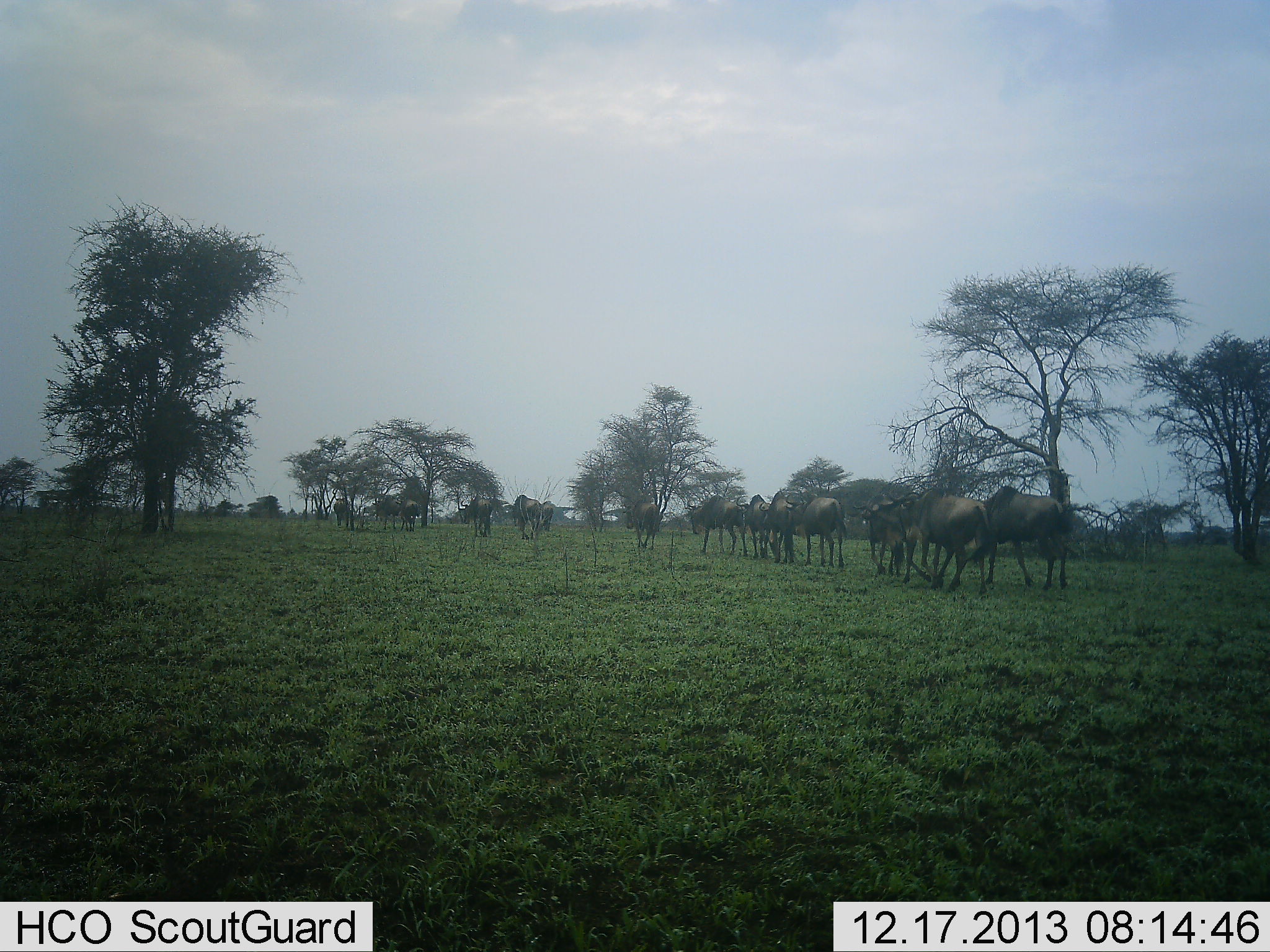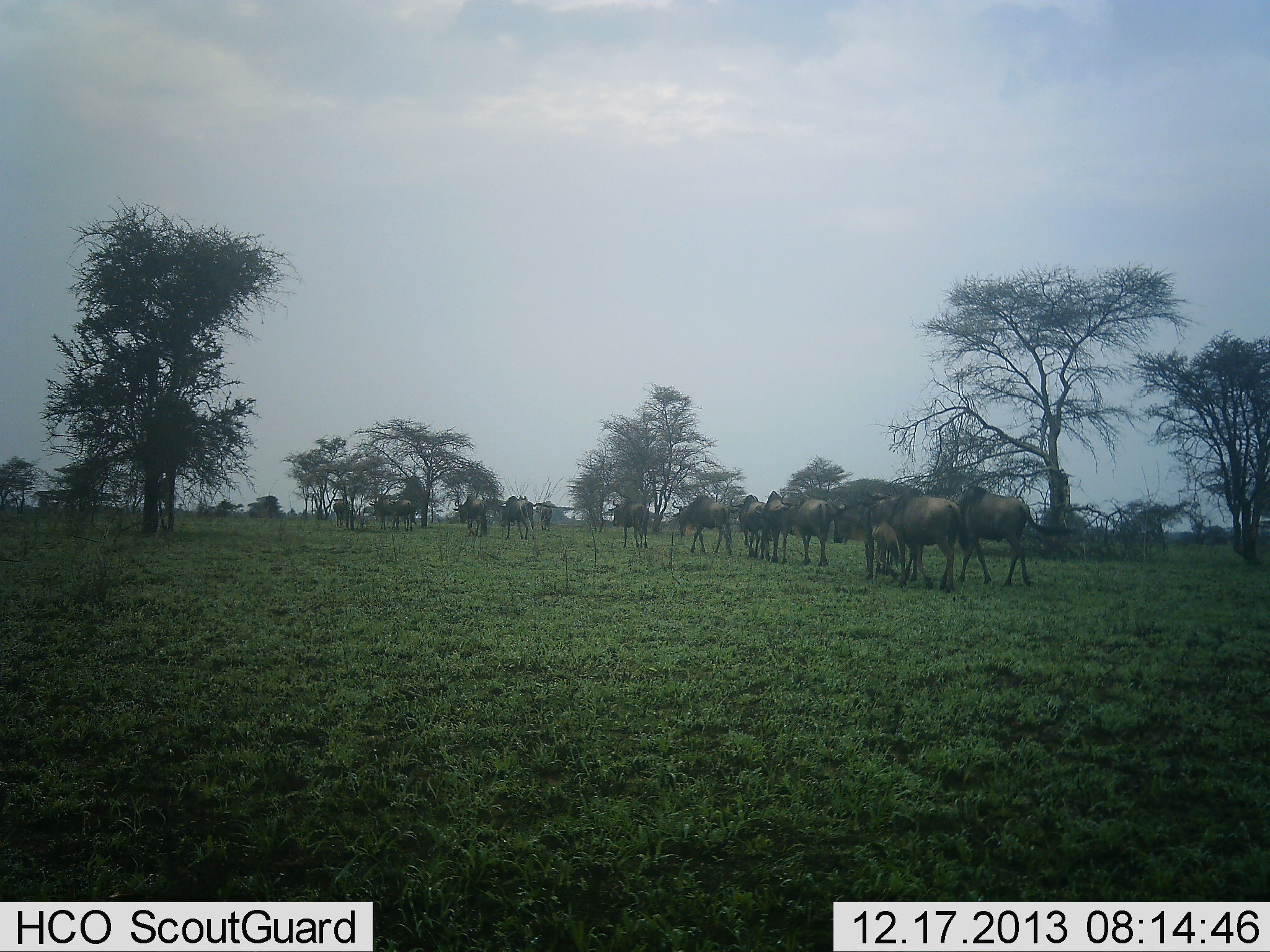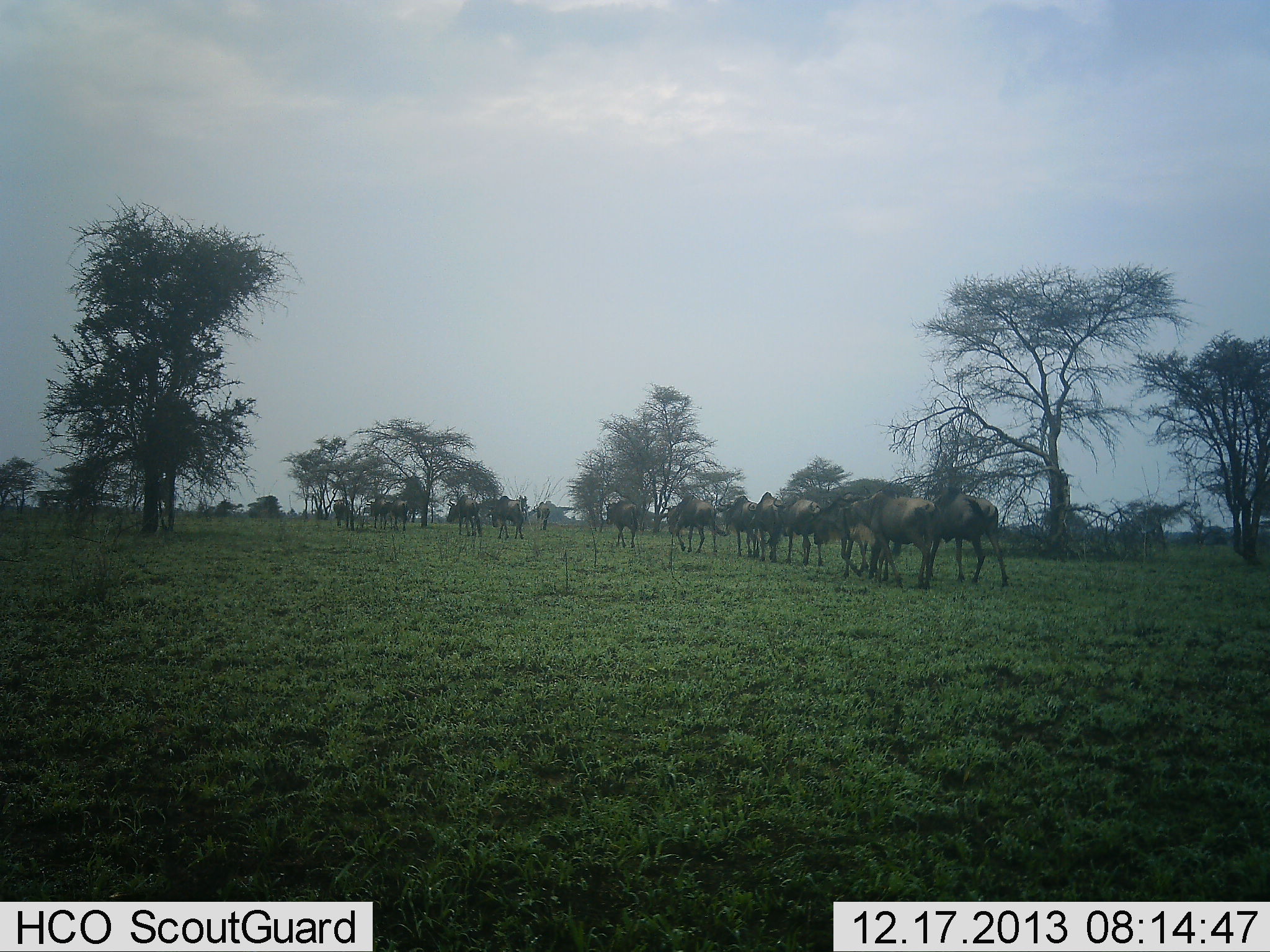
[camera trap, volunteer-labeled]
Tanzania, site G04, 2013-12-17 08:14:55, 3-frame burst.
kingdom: Animalia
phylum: Chordata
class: Mammalia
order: Artiodactyla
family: Bovidae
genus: Connochaetes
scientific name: Connochaetes taurinus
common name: blue wildebeest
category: wildebeest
Wildebeest (blue wildebeest) (Connochaetes taurinus), count 11-50. Behavior (volunteer vote fractions): standing 0%, resting 0%, moving 100%, interacting 0%. Young present (vote fraction): 0%. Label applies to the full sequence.